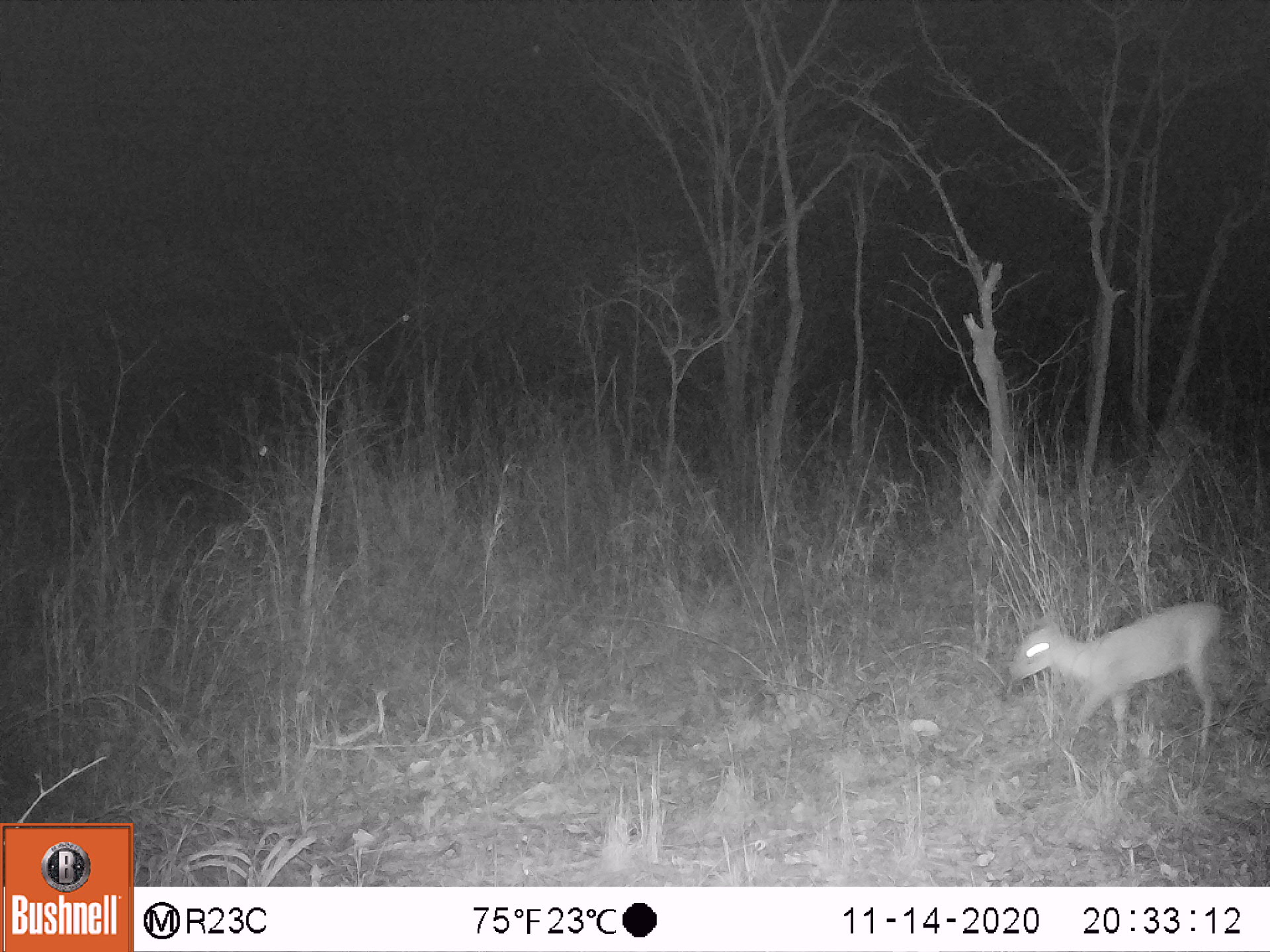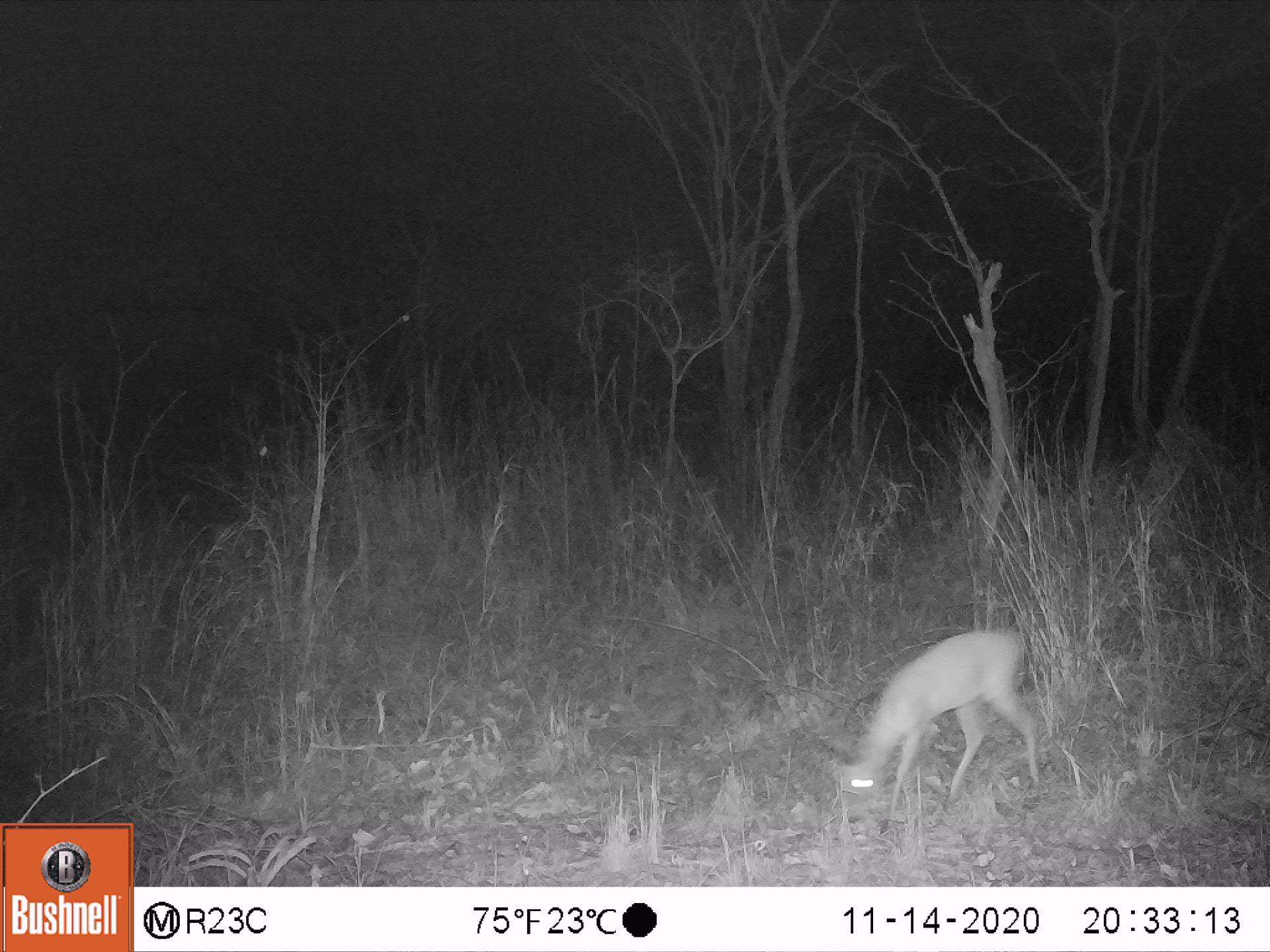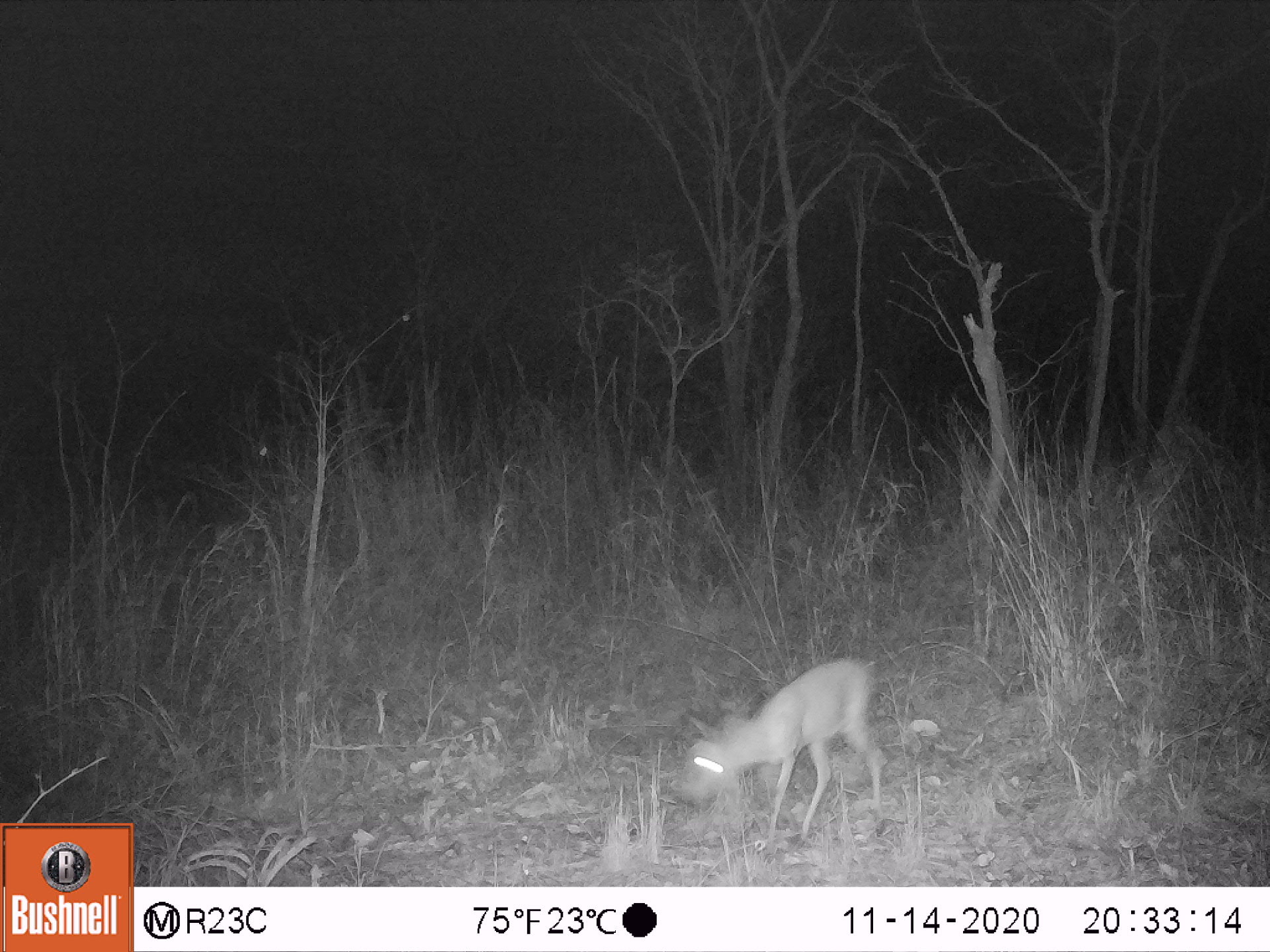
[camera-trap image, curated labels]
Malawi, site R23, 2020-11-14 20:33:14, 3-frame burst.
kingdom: Animalia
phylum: Chordata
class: Mammalia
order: Artiodactyla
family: Bovidae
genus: Sylvicapra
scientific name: Sylvicapra grimmia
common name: common duiker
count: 1